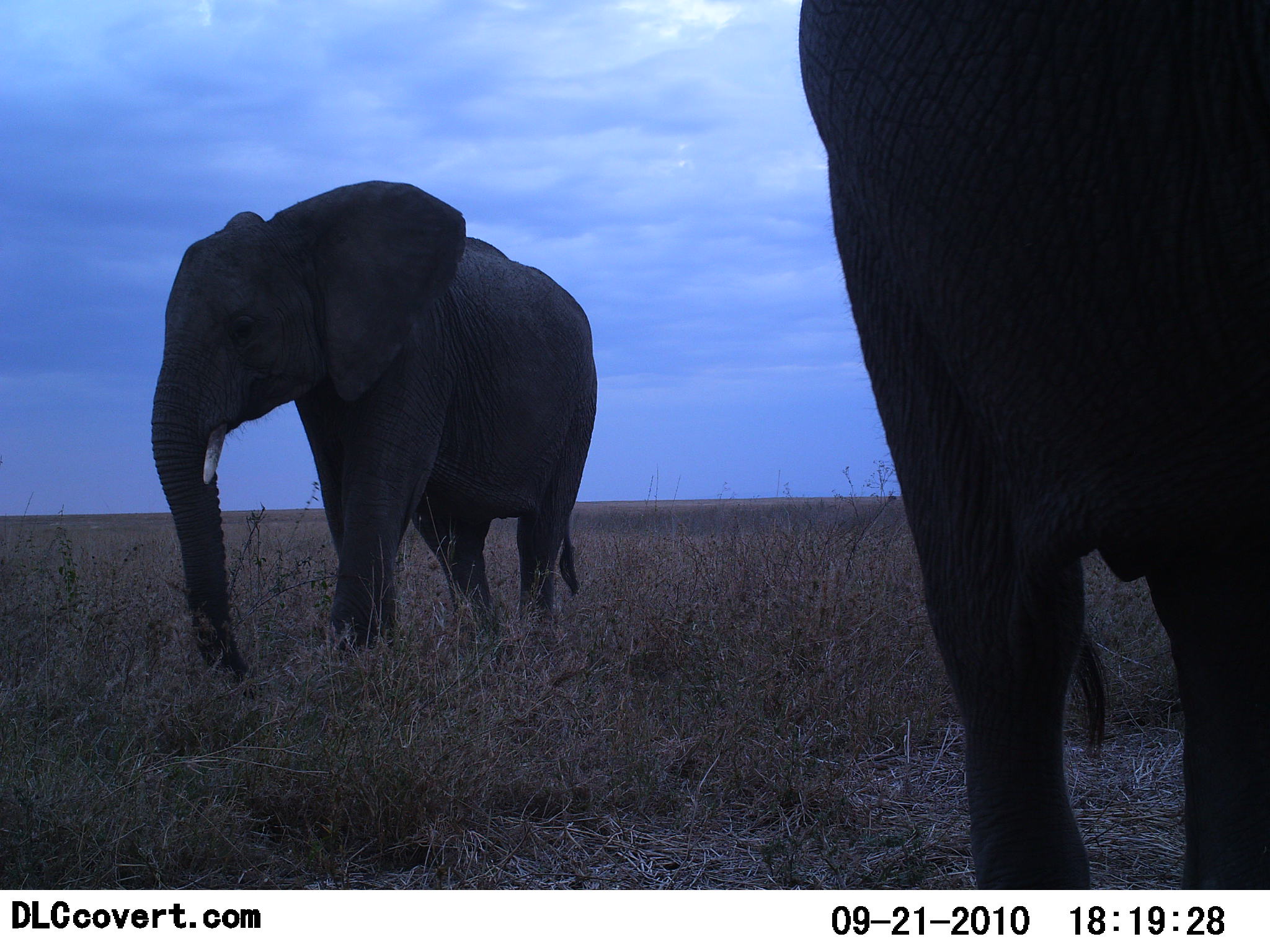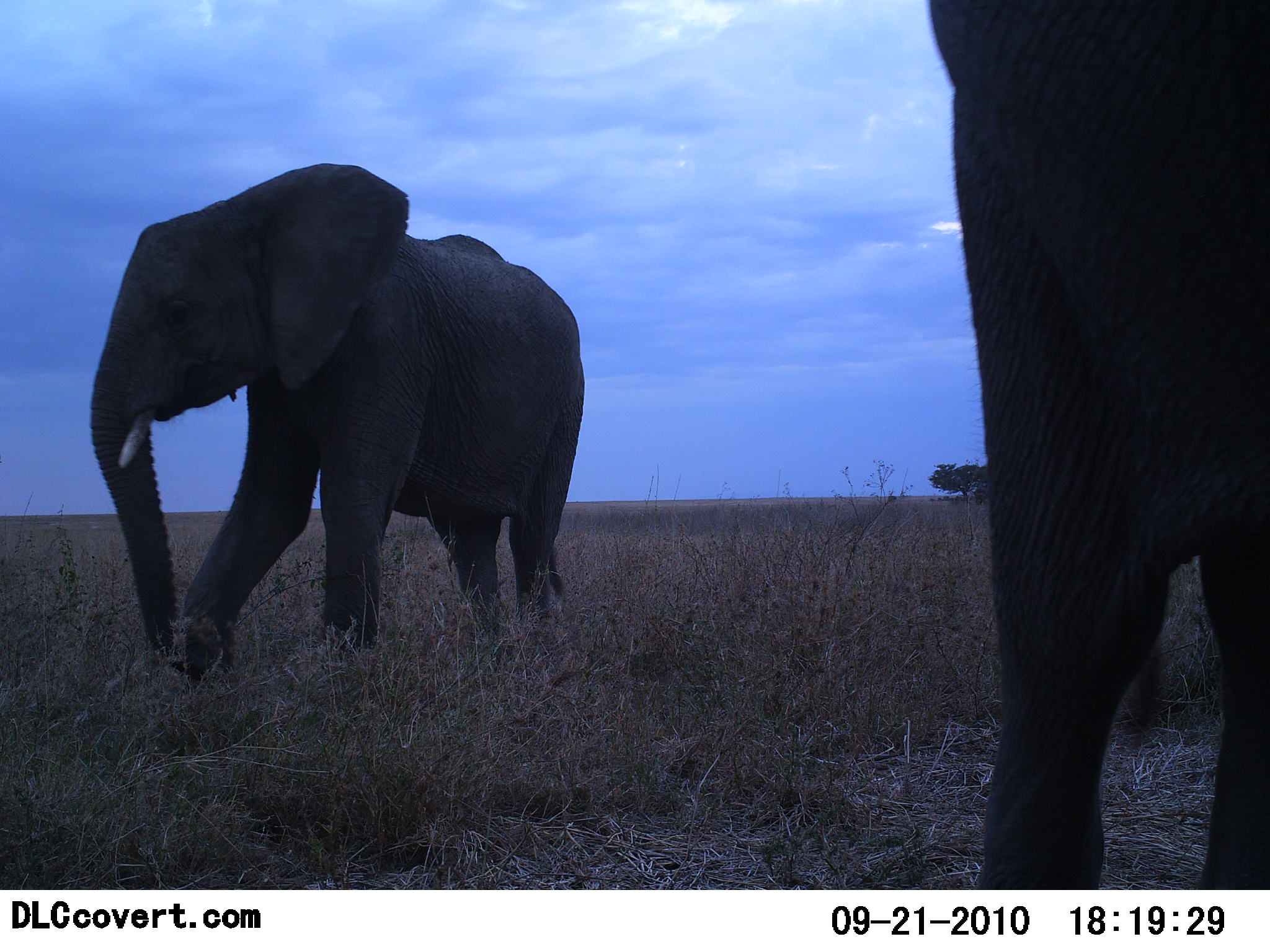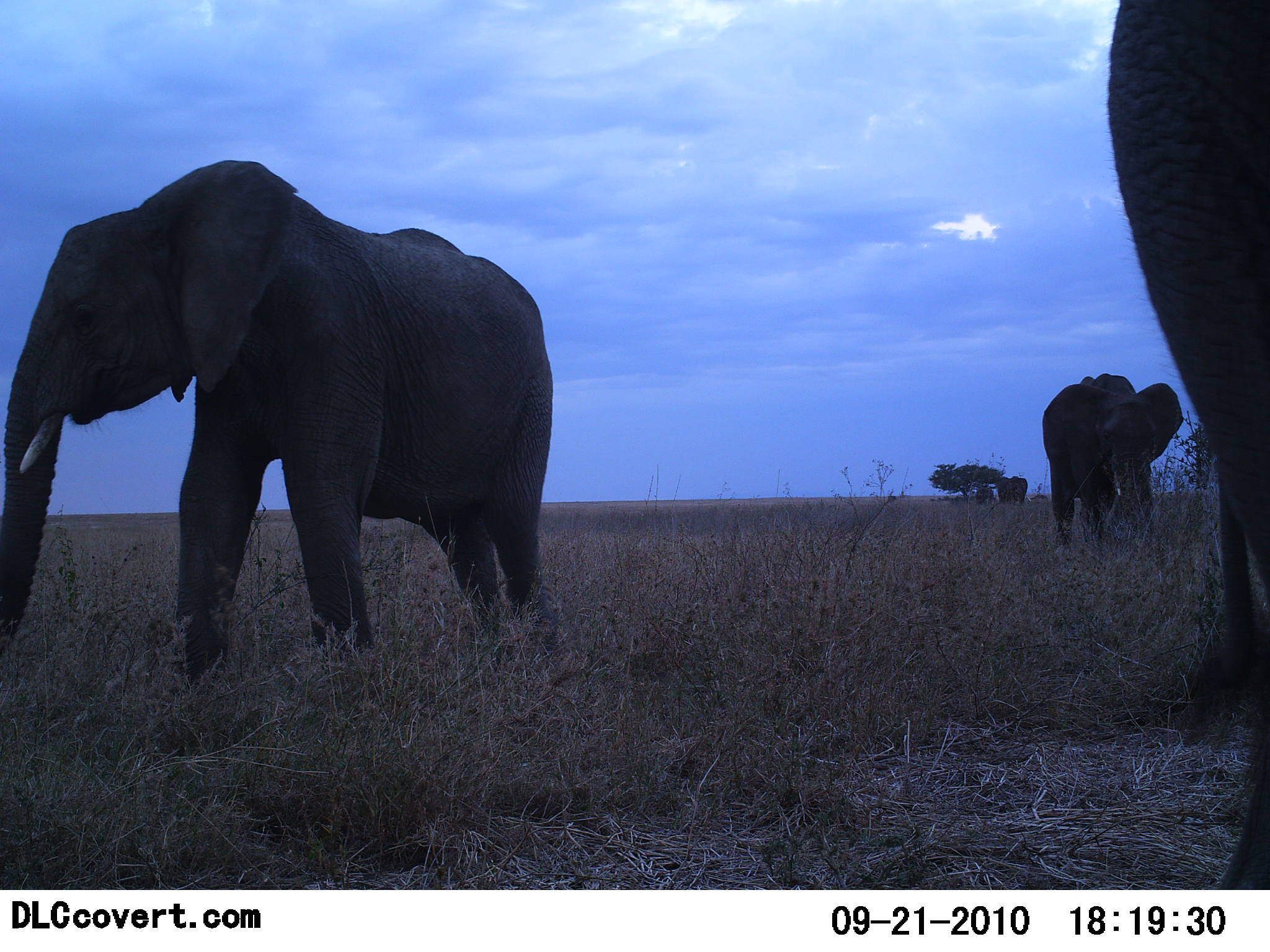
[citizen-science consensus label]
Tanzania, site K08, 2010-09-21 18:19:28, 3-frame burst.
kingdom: Animalia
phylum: Chordata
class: Mammalia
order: Proboscidea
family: Elephantidae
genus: Loxodonta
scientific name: Loxodonta africana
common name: african bush elephant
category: elephant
Elephant (african bush elephant) (Loxodonta africana), count 3. Behavior (volunteer vote fractions): standing 32%, resting 0%, moving 77%, interacting 0%. Young present (vote fraction): 0%. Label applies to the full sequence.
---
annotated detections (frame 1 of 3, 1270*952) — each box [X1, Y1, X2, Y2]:
animal: [795, 0, 1270, 888]; [150, 179, 598, 700]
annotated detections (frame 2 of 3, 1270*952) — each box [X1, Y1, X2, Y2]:
animal: [929, 0, 1270, 888]; [89, 162, 585, 688]; [975, 486, 991, 506]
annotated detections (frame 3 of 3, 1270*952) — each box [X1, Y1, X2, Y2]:
animal: [0, 160, 556, 695]; [1107, 0, 1270, 888]; [1042, 371, 1185, 551]; [997, 476, 1029, 508]; [975, 486, 991, 506]